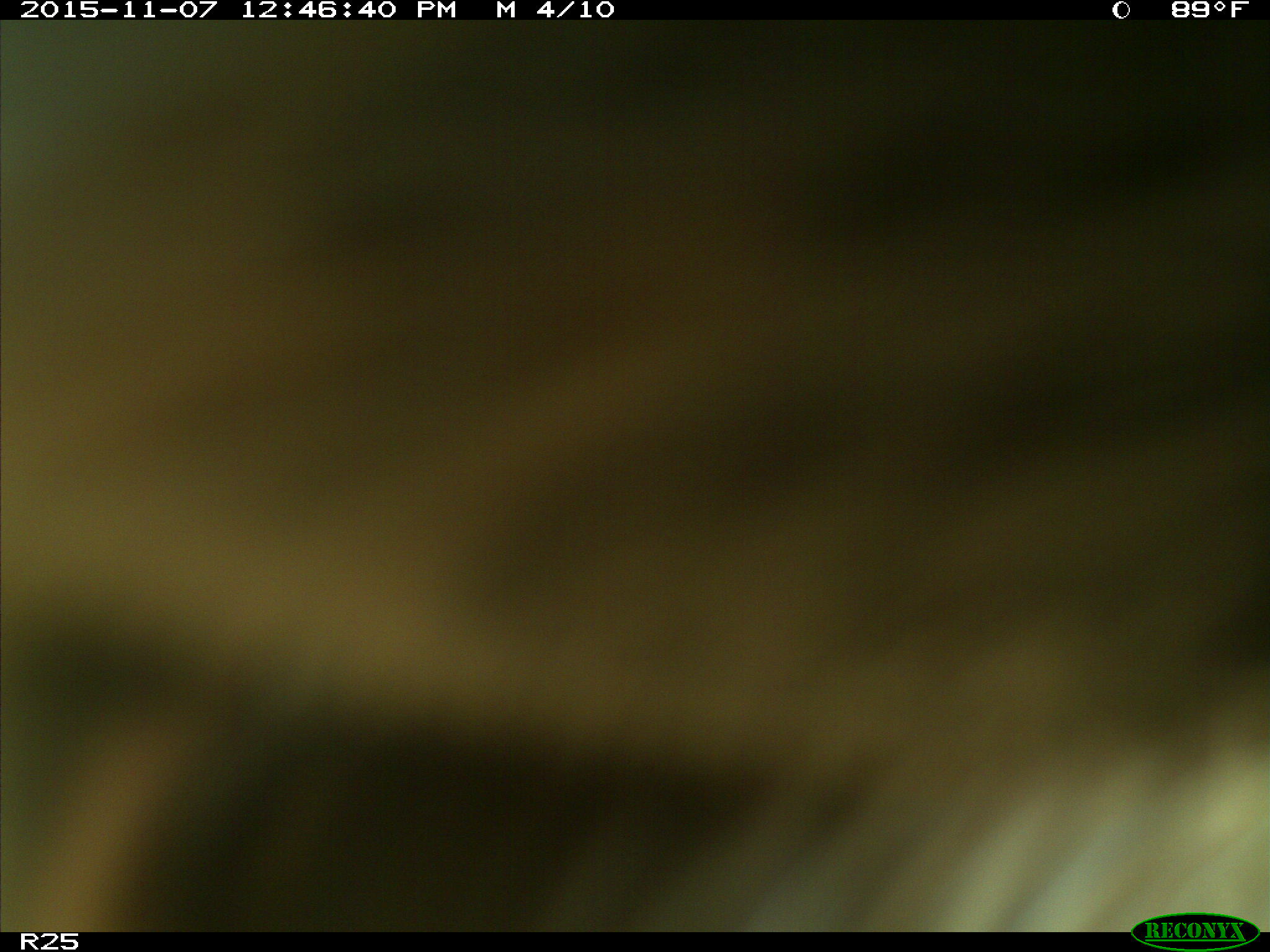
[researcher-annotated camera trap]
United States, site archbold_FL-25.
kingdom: Animalia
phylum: Chordata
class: Mammalia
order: Artiodactyla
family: Bovidae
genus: Bos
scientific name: Bos taurus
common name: domestic cow